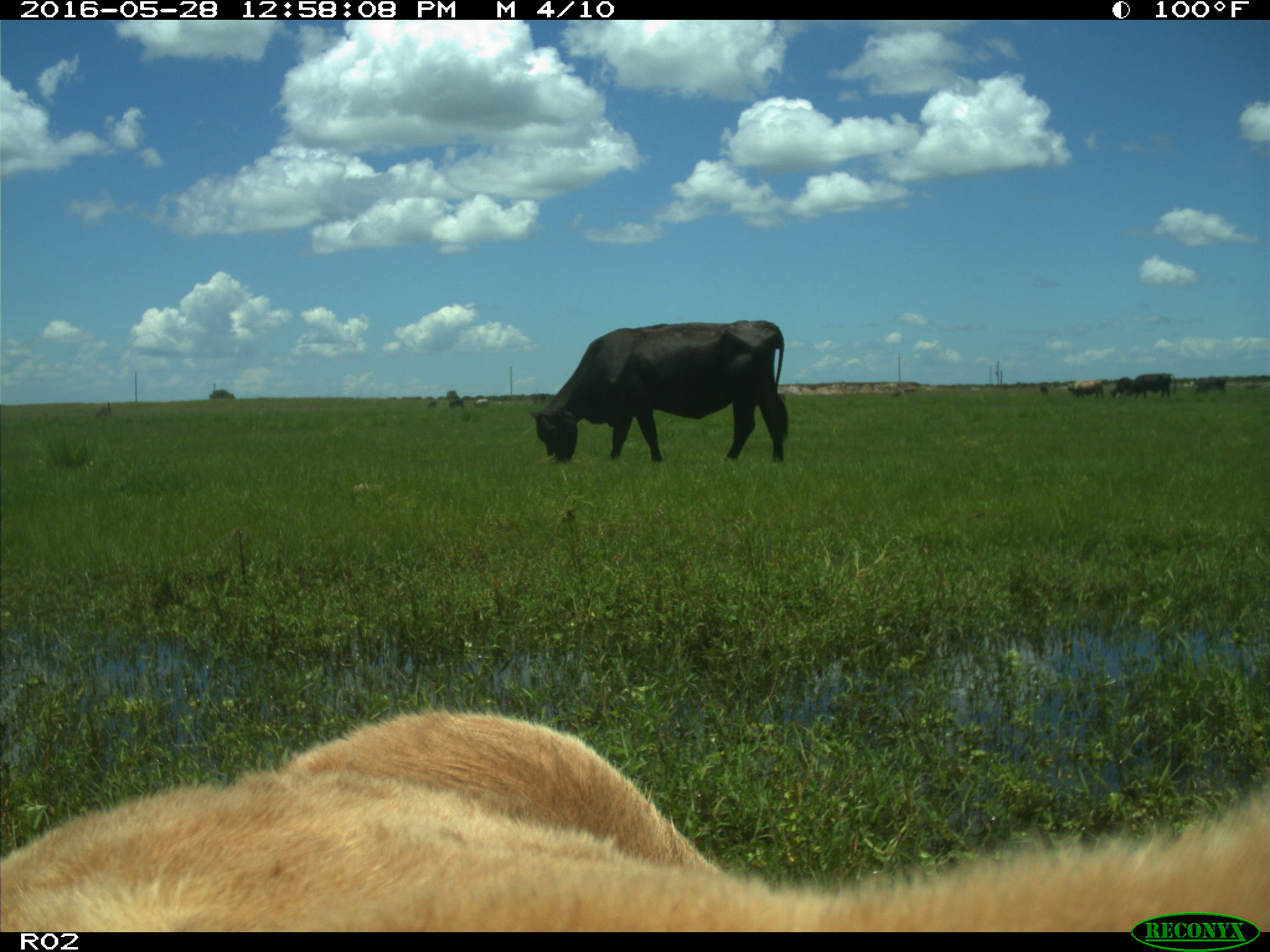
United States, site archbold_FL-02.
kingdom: Animalia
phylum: Chordata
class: Mammalia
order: Artiodactyla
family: Bovidae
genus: Bos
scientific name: Bos taurus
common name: domestic cow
Bos taurus (domestic cow).